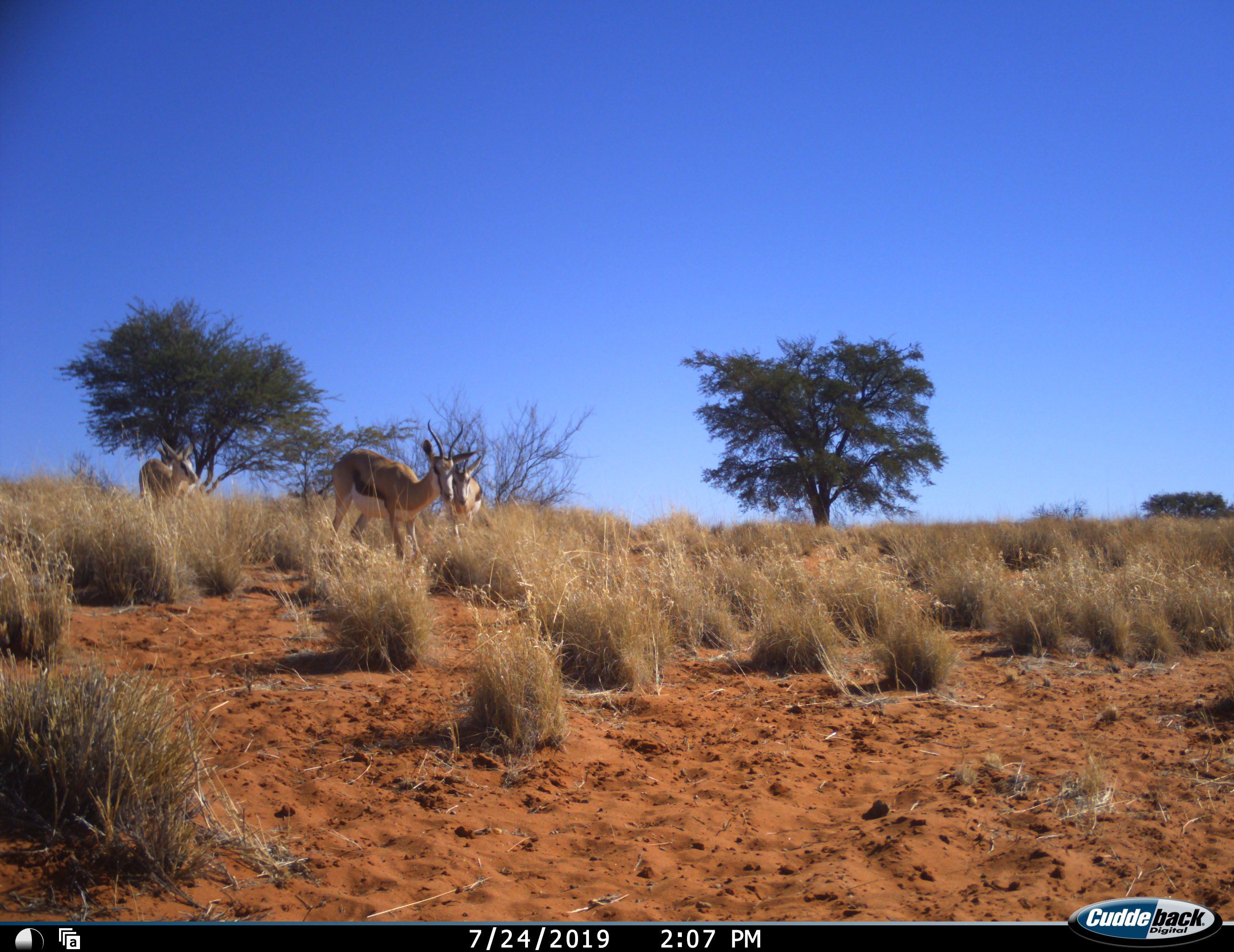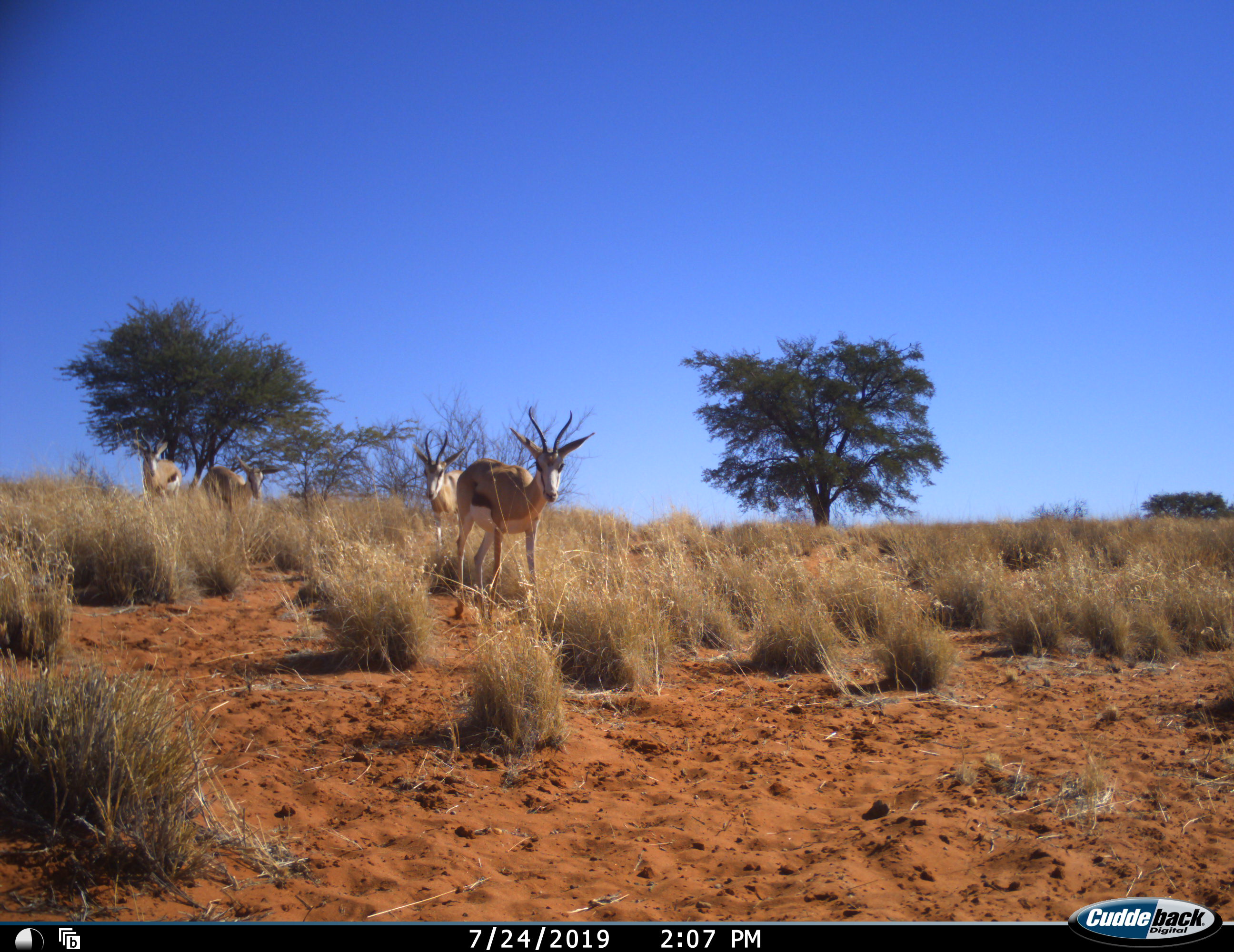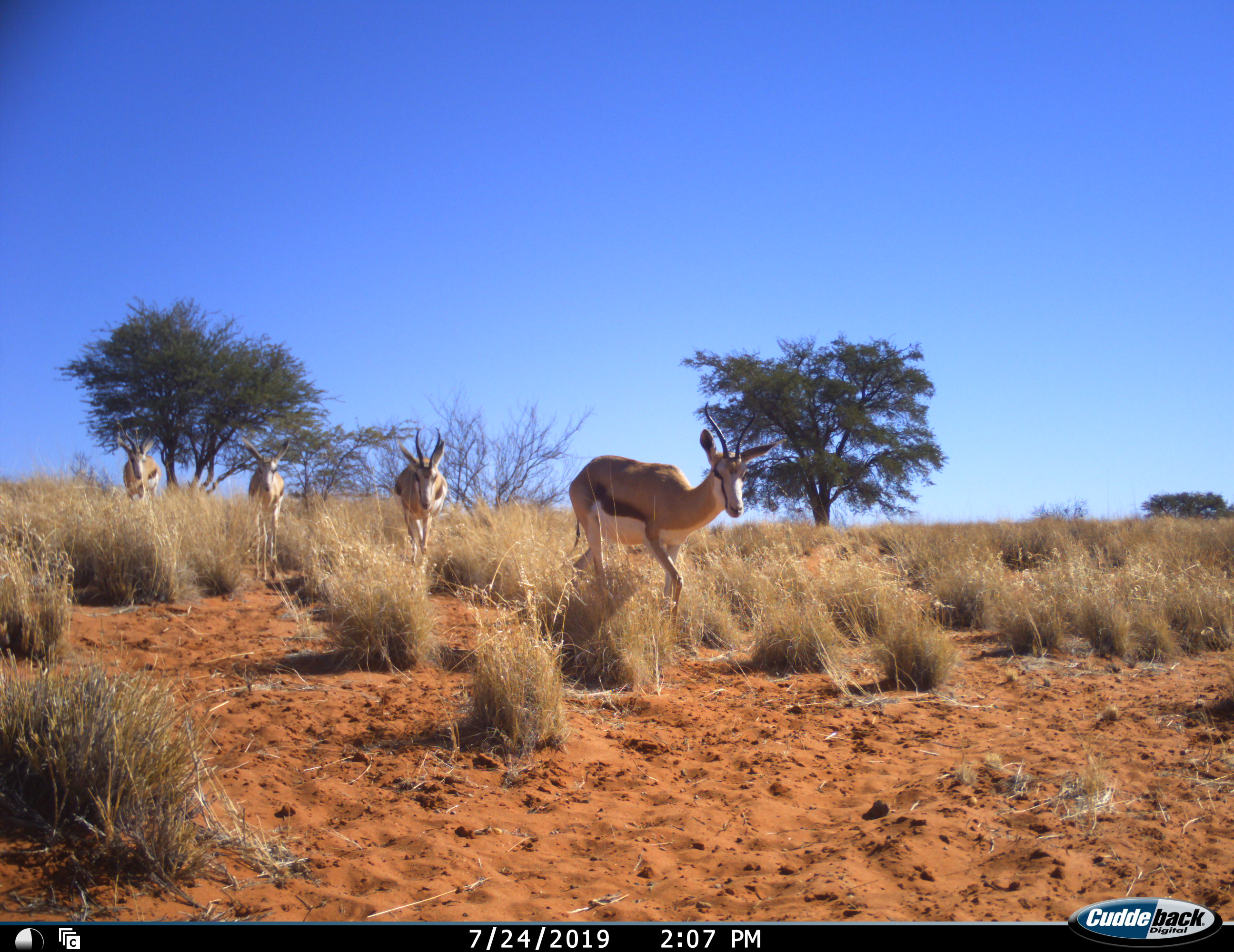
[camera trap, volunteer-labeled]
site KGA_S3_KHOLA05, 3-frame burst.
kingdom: Animalia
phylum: Chordata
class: Mammalia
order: Artiodactyla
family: Bovidae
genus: Antidorcas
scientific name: Antidorcas marsupialis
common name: springbok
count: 4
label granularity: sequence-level